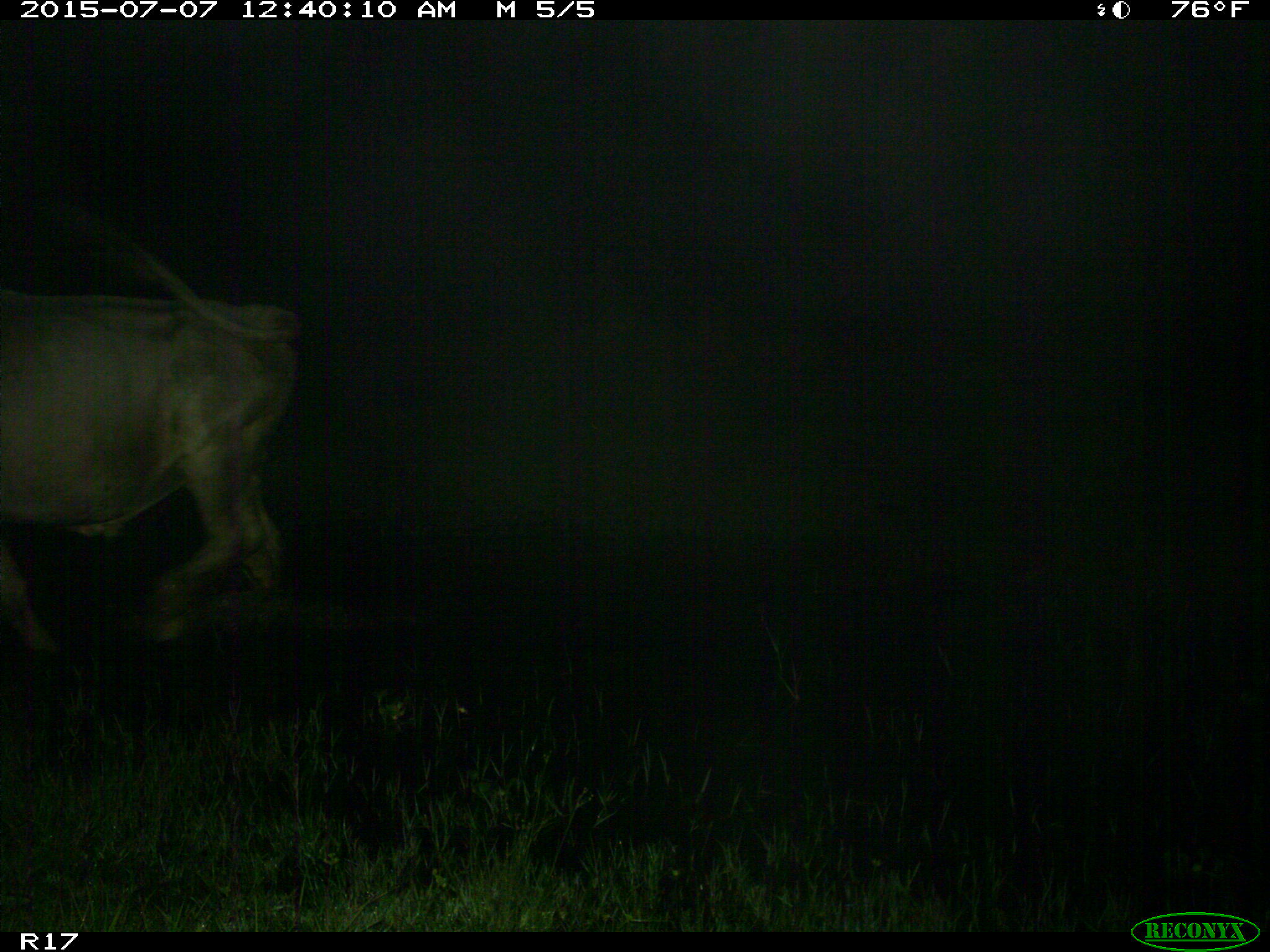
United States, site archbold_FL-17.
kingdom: Animalia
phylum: Chordata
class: Mammalia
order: Artiodactyla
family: Bovidae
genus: Bos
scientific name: Bos taurus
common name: domestic cow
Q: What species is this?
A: Bos taurus (domestic cow).